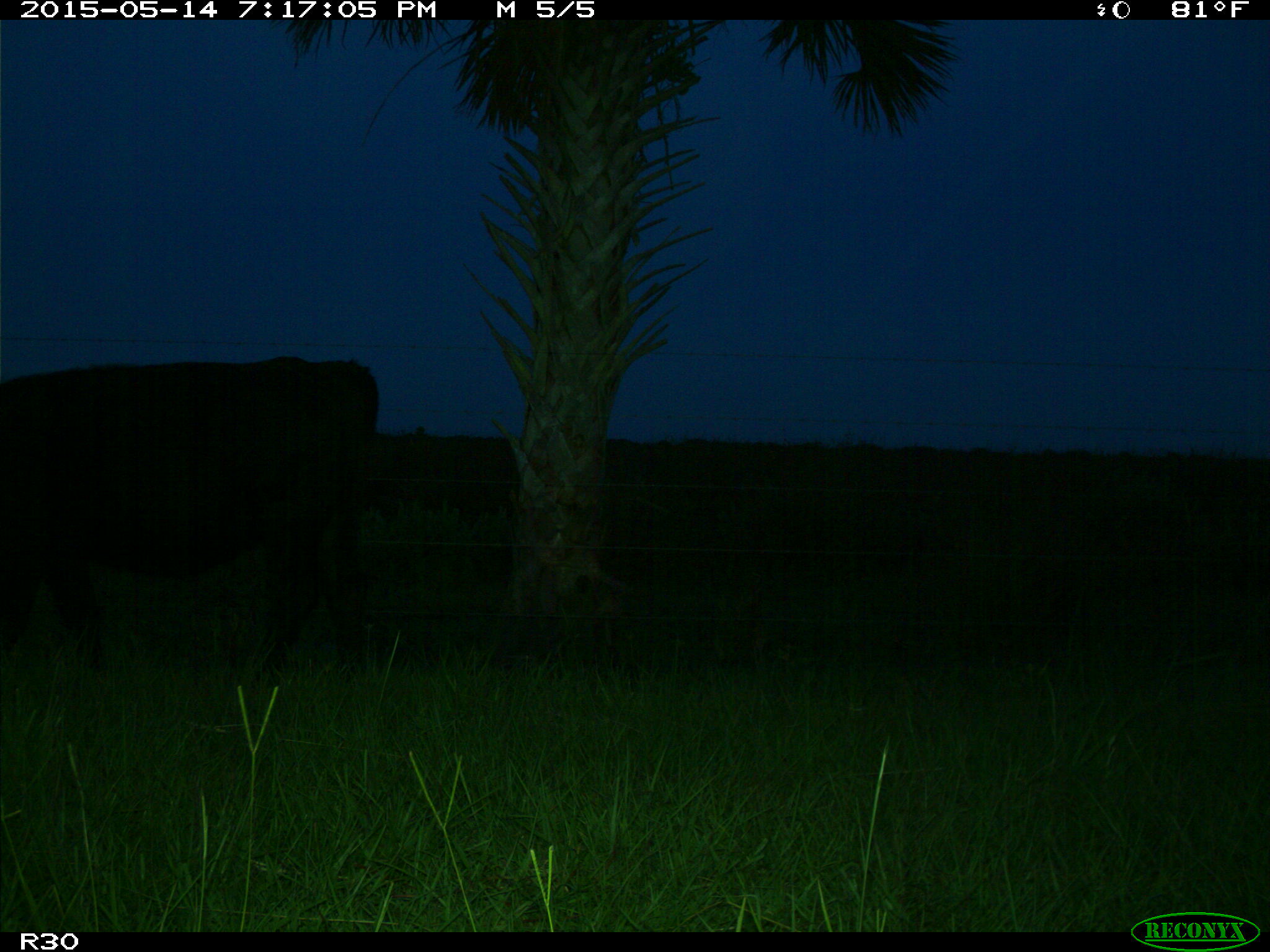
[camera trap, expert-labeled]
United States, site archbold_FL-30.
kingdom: Animalia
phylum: Chordata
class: Mammalia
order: Artiodactyla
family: Bovidae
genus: Bos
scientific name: Bos taurus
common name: domestic cow